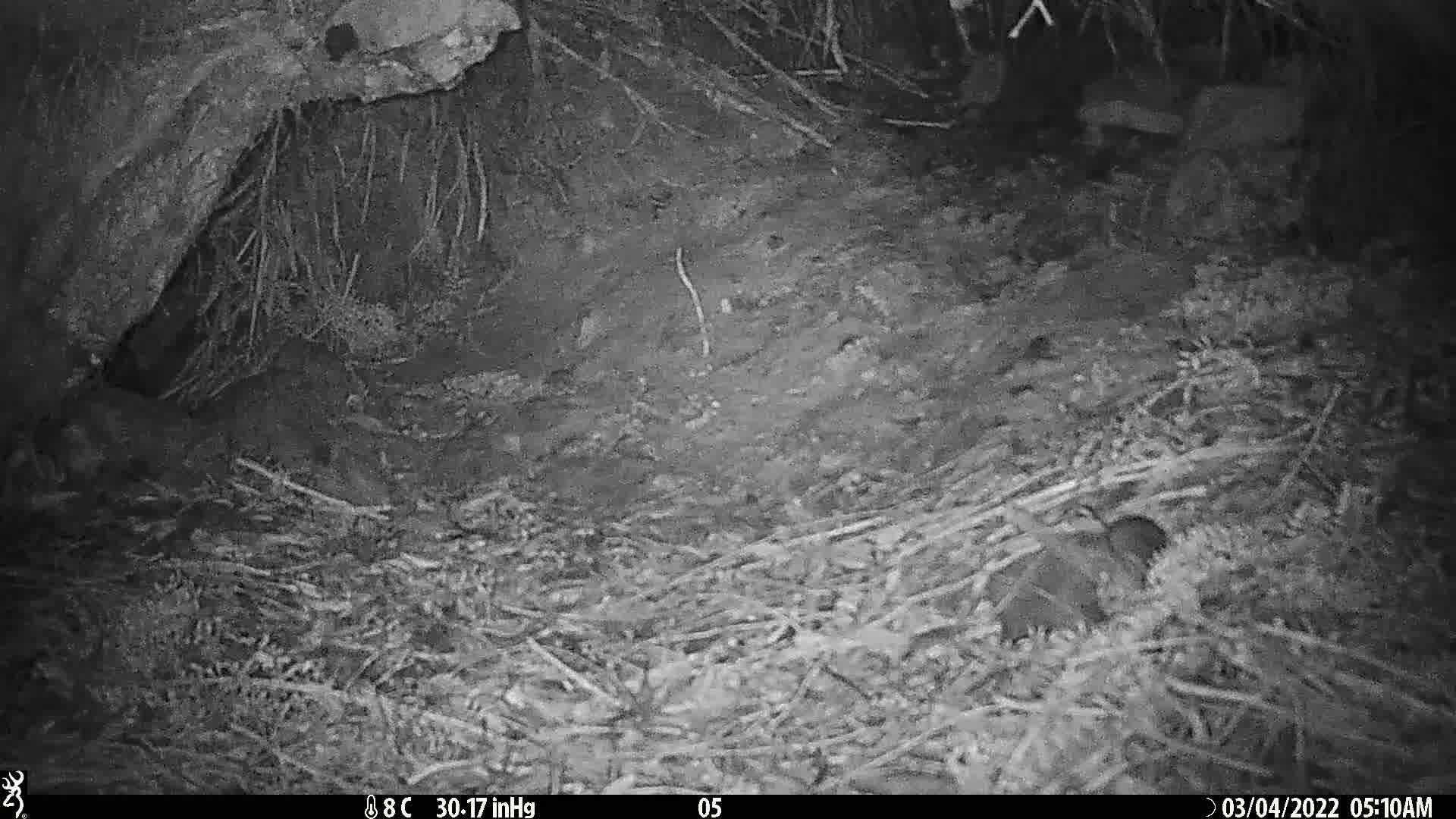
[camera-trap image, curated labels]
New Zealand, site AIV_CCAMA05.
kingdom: Animalia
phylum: Chordata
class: Mammalia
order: Rodentia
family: Muridae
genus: Mus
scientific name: Mus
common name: mouse